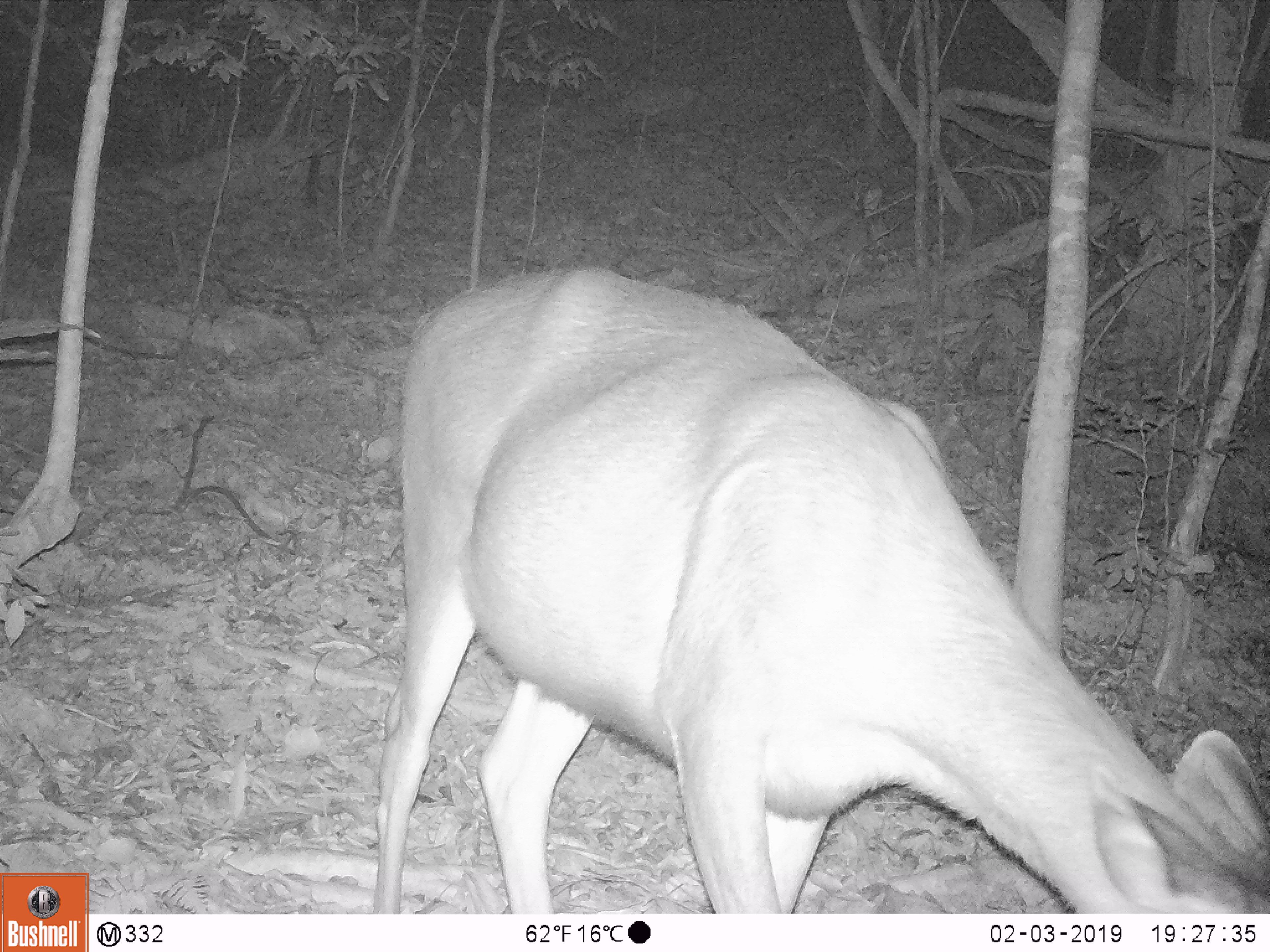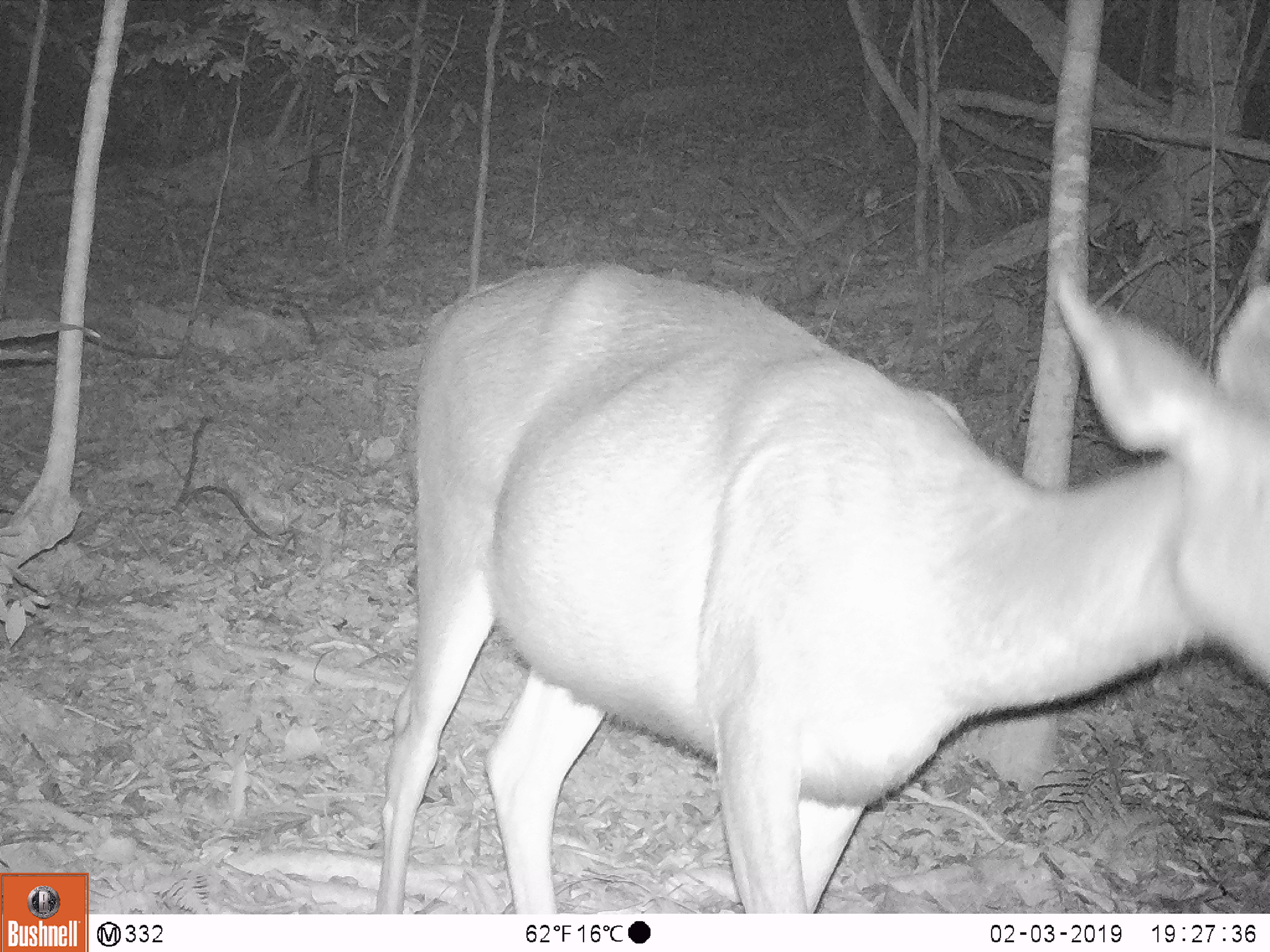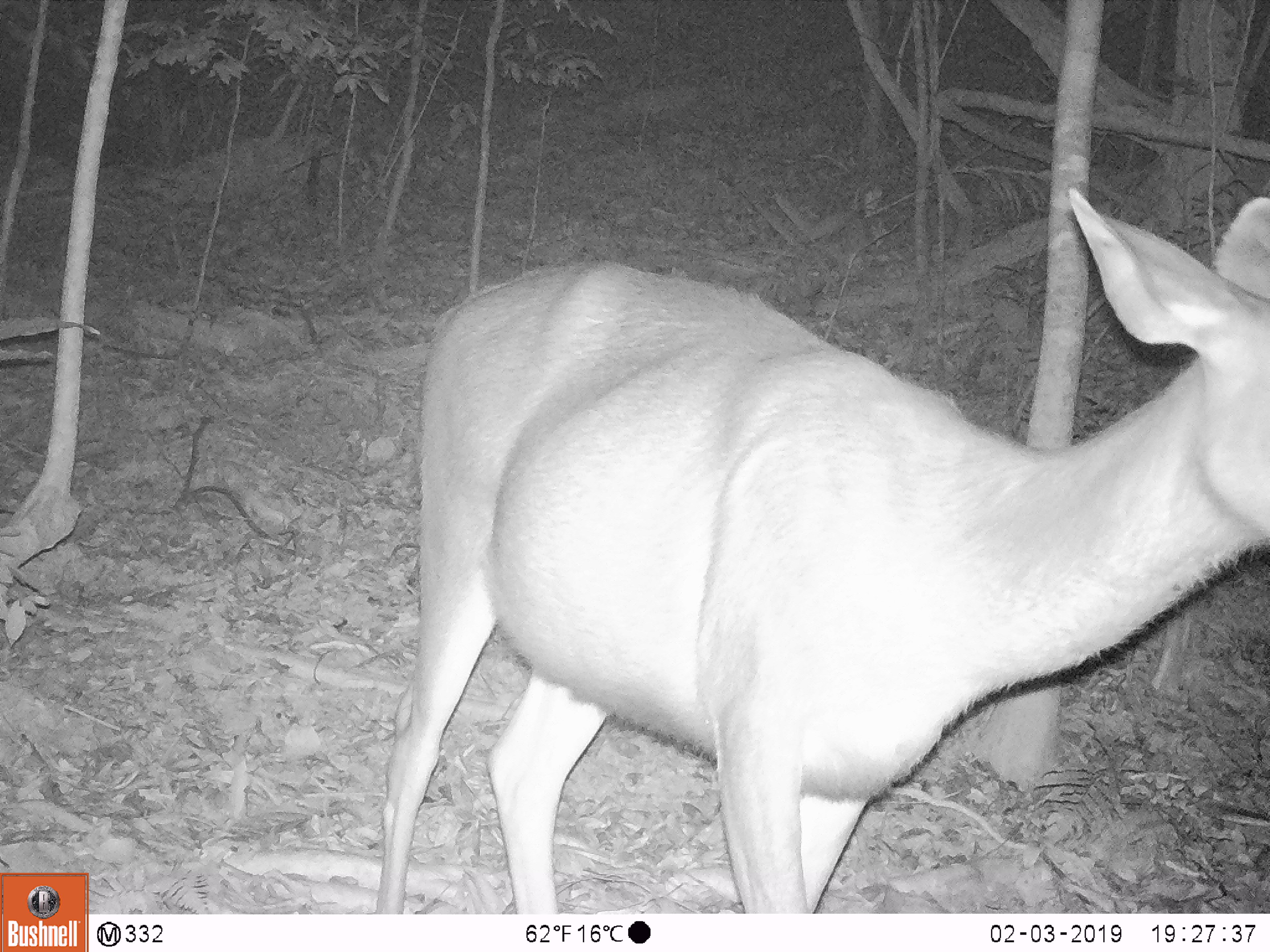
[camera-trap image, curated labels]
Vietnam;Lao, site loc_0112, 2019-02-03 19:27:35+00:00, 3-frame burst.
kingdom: Animalia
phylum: Chordata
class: Mammalia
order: Artiodactyla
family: Cervidae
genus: Rusa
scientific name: Rusa unicolor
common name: sambar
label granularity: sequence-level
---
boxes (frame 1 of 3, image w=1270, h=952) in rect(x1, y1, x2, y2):
sambar: rect(373, 263, 1270, 913)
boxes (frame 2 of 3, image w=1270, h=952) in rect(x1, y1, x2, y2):
sambar: rect(373, 263, 1270, 913)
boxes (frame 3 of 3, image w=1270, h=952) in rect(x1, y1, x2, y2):
sambar: rect(373, 182, 1270, 913)